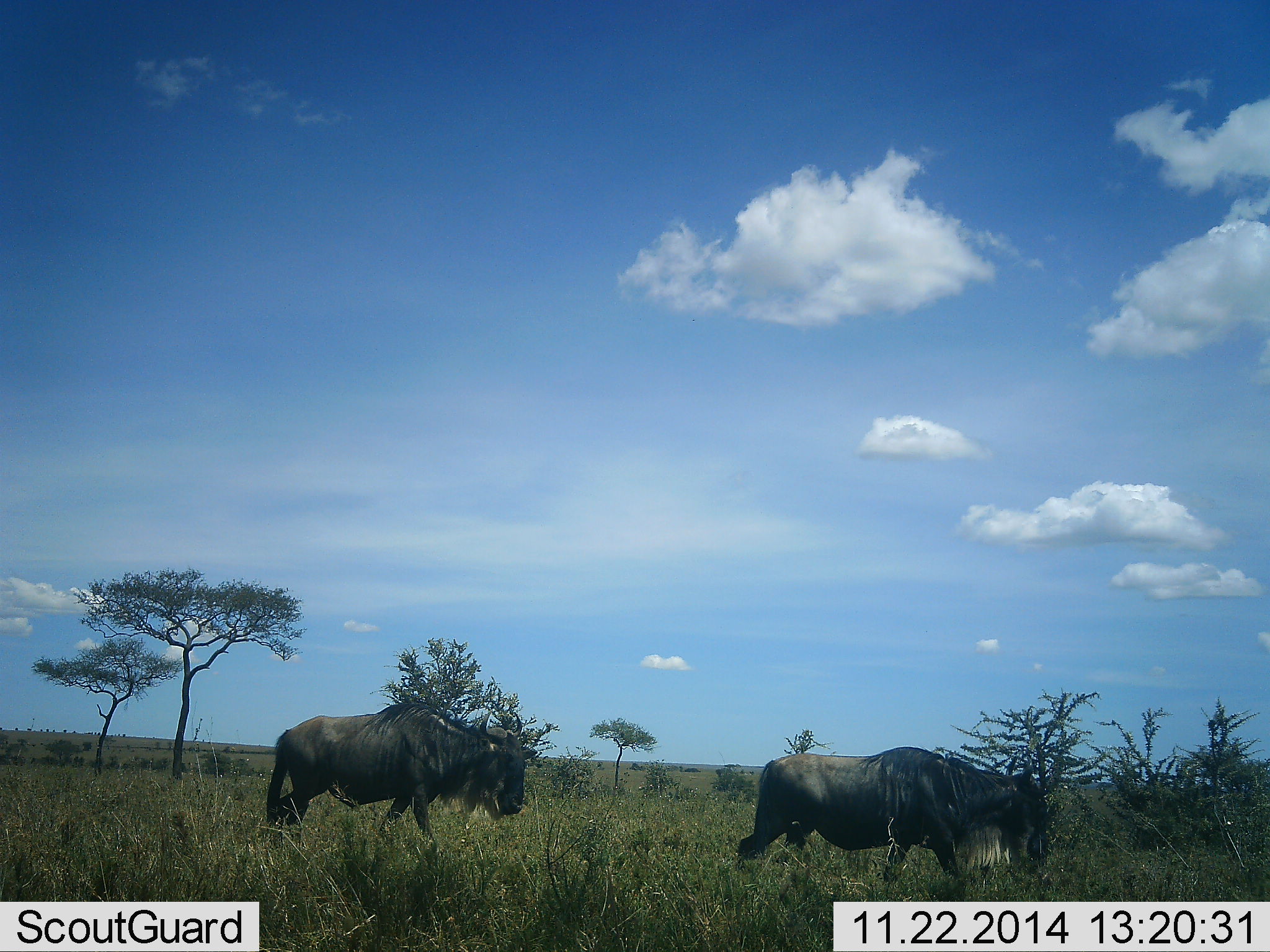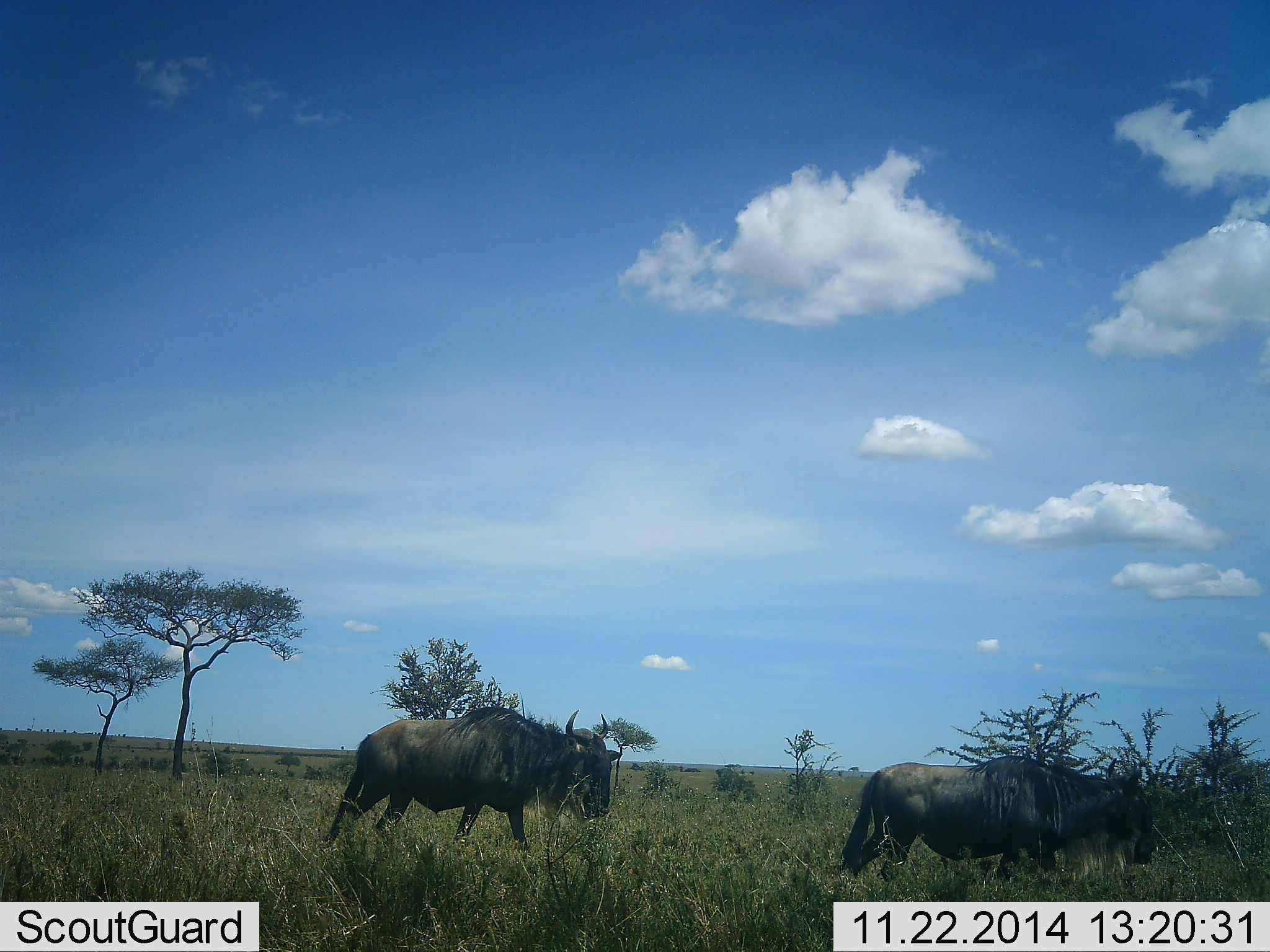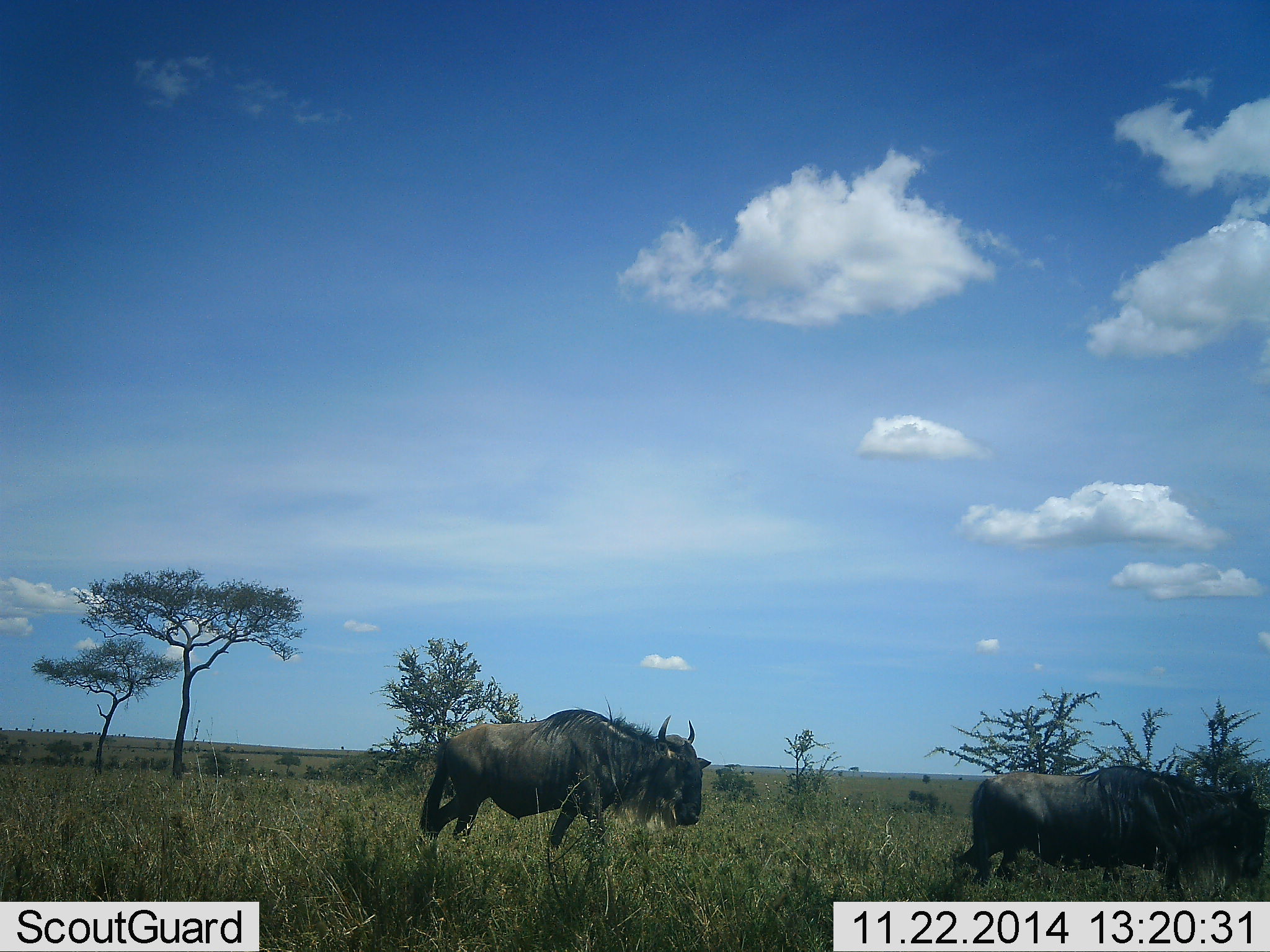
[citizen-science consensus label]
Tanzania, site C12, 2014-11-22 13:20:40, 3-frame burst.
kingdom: Animalia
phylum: Chordata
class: Mammalia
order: Artiodactyla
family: Bovidae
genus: Connochaetes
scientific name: Connochaetes taurinus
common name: blue wildebeest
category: wildebeest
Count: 2.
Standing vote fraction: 0%.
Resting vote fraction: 0%.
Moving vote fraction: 100%.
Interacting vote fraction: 0%.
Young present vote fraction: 0%.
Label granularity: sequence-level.